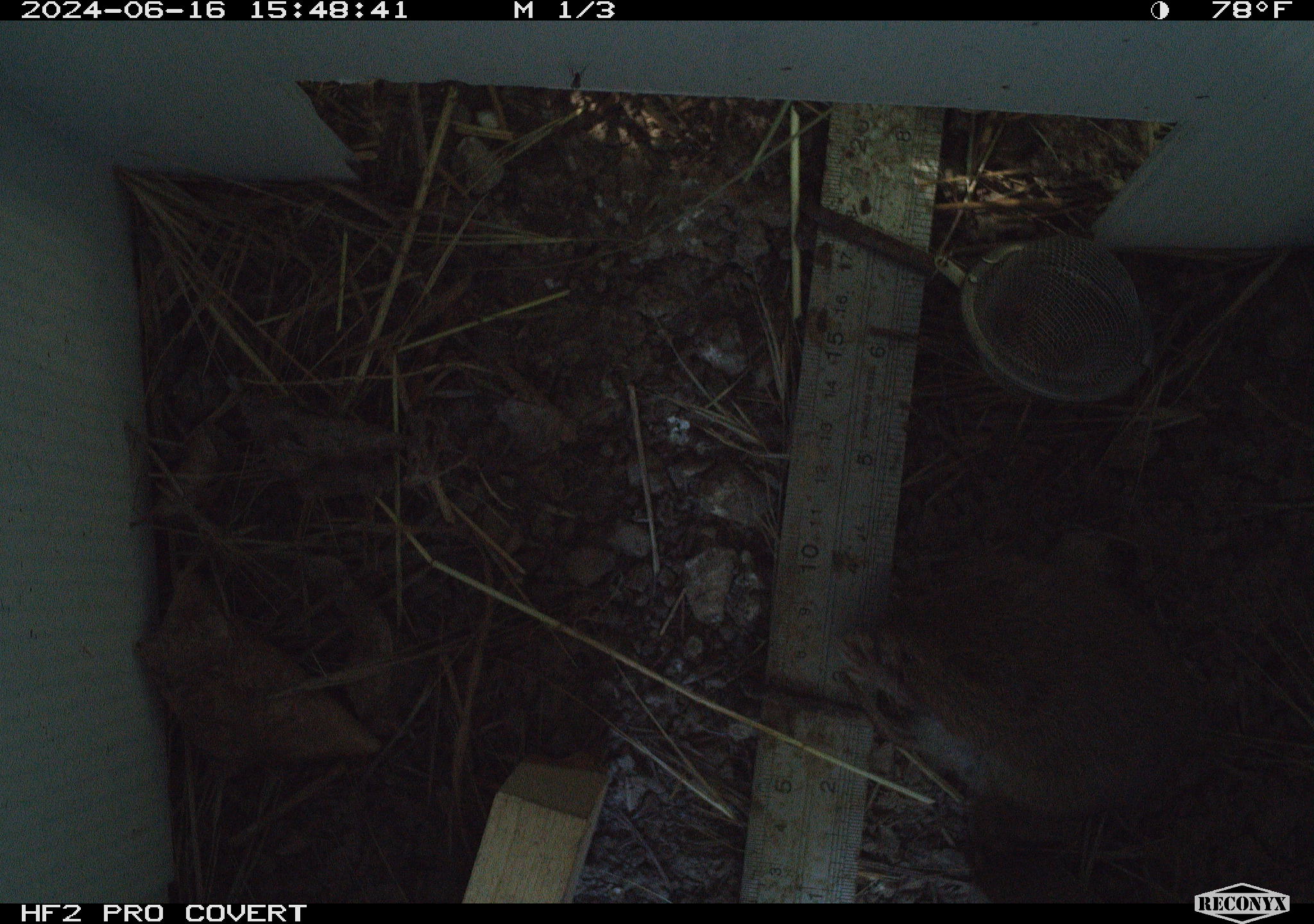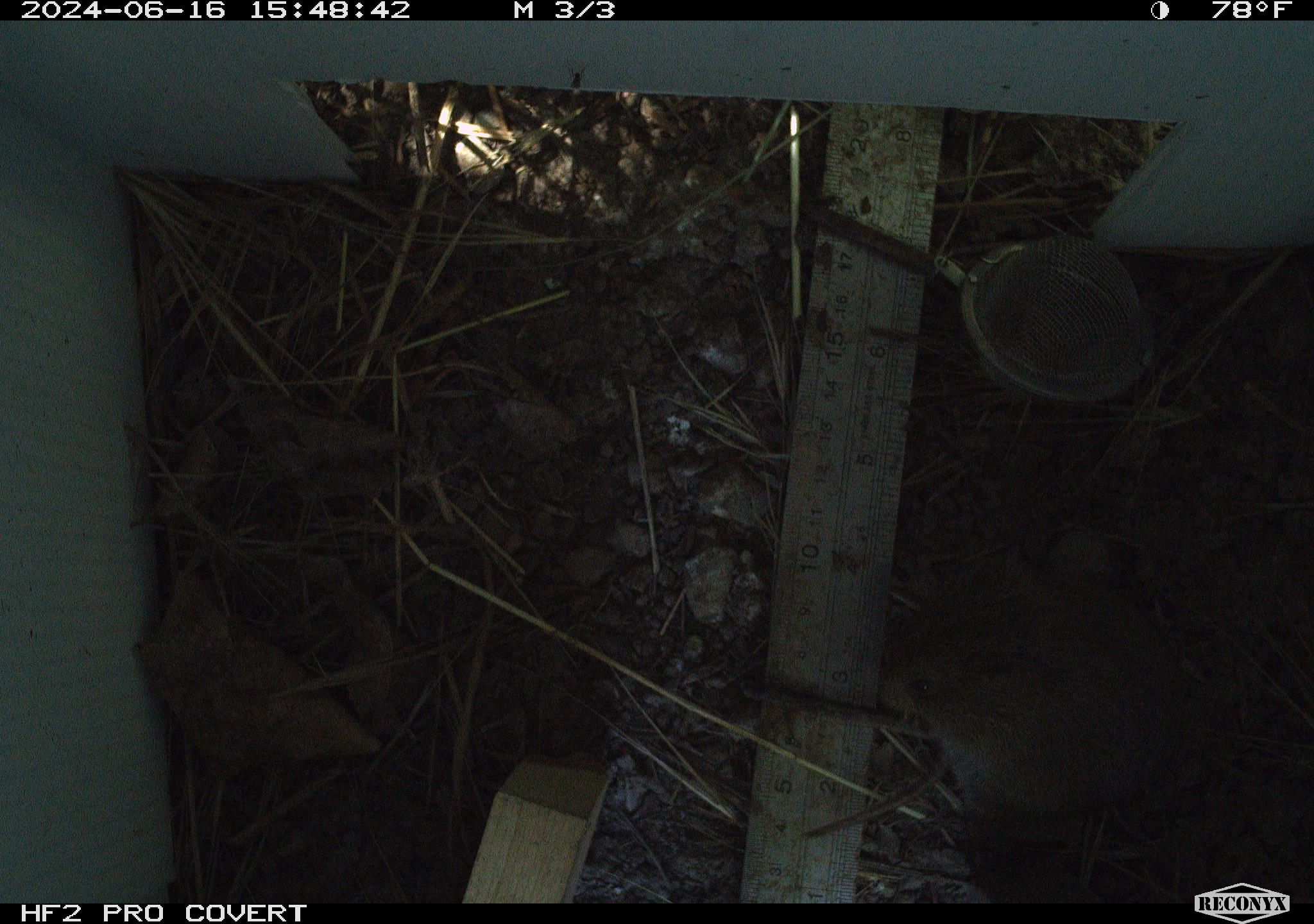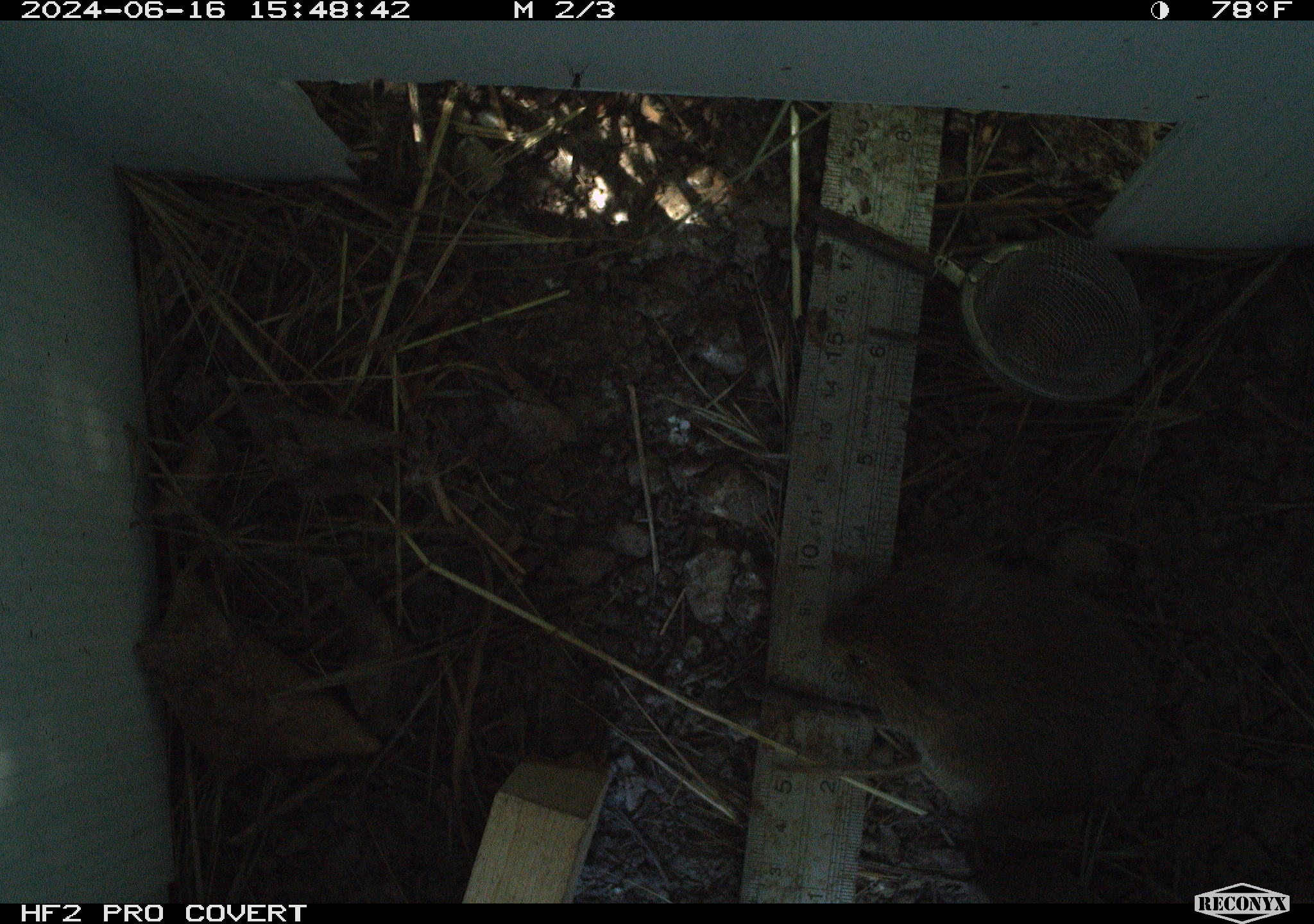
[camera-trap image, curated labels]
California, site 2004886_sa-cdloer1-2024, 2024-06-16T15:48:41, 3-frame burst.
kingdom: Animalia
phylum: Chordata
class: Mammalia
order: Rodentia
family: Cricetidae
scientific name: Arvicolinae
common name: voles, lemmings, and muskrats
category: arvicolinae subfamily